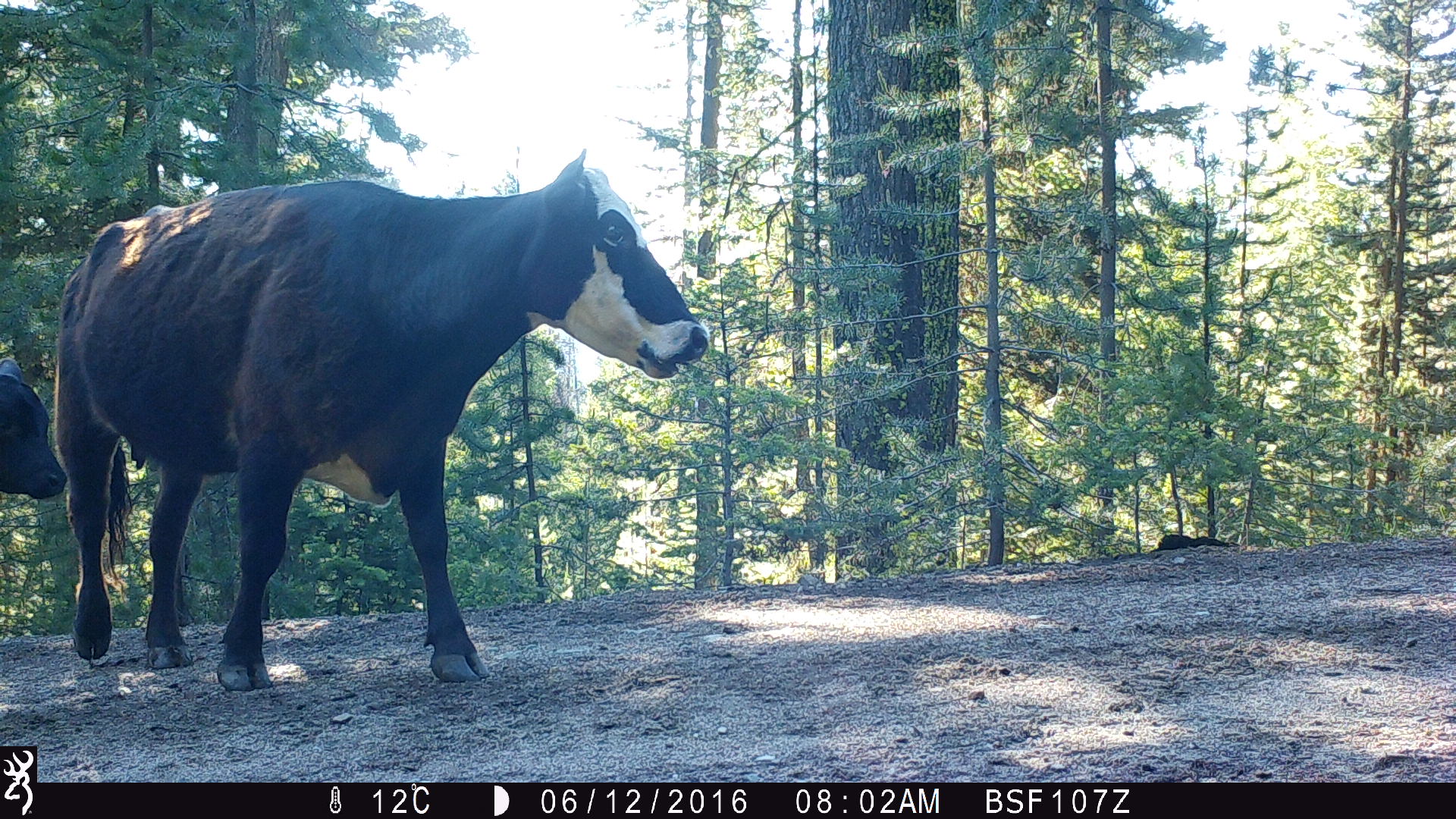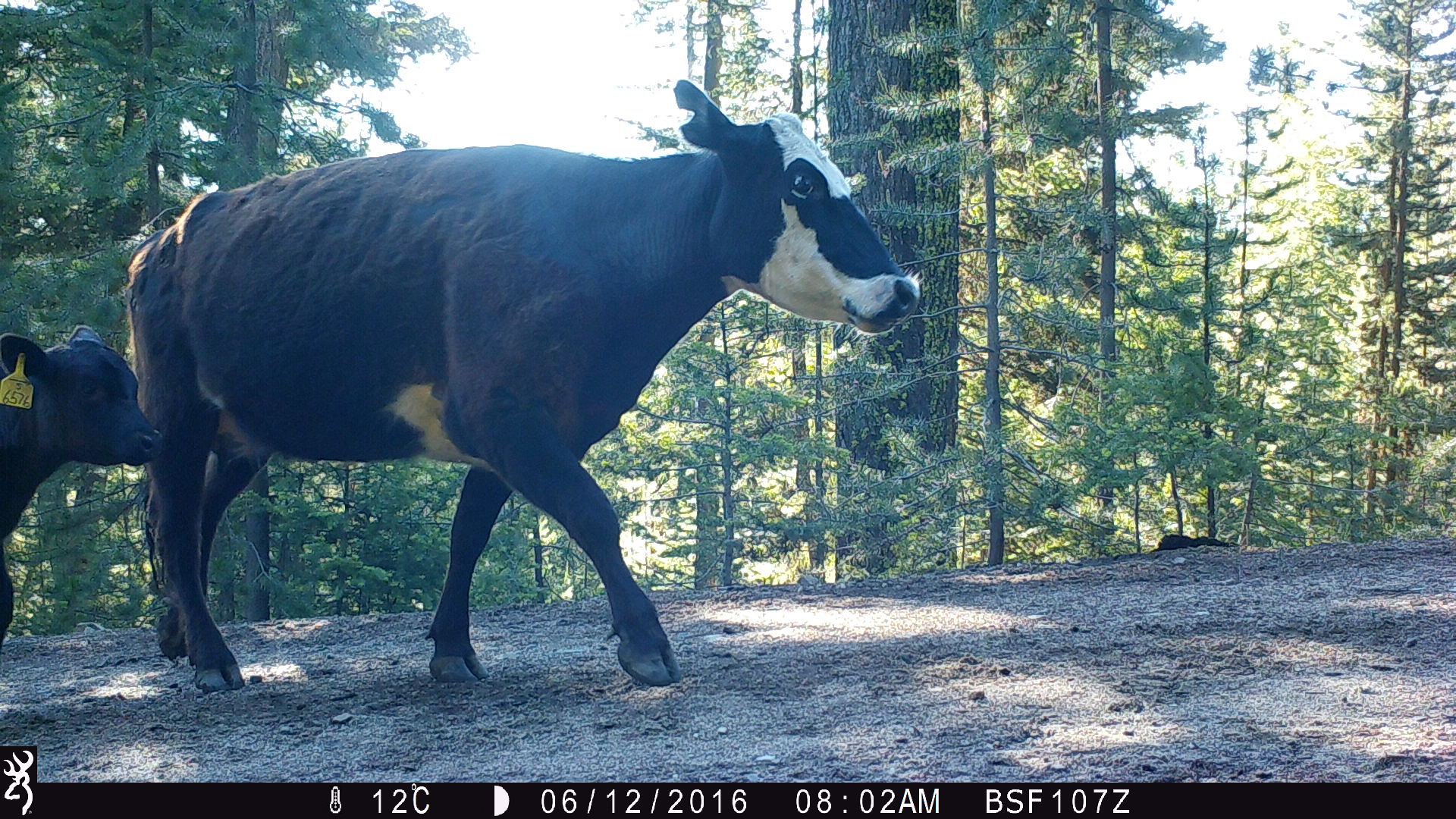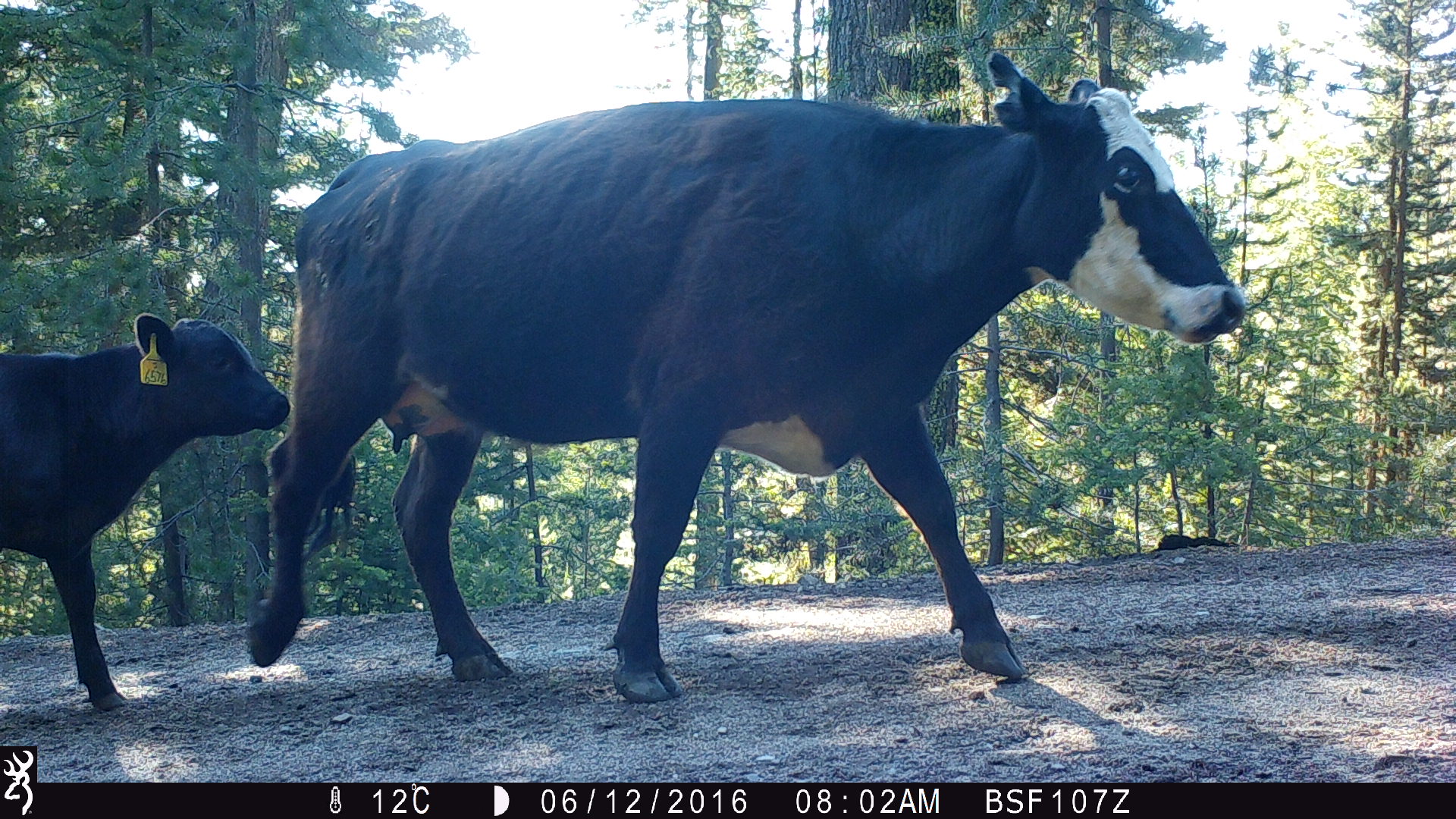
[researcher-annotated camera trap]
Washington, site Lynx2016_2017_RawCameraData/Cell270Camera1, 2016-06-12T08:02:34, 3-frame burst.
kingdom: Animalia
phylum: Chordata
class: Mammalia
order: Artiodactyla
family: Bovidae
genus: Bos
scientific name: Bos taurus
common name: domestic cattle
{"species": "domestic cattle (Bos taurus)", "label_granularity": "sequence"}